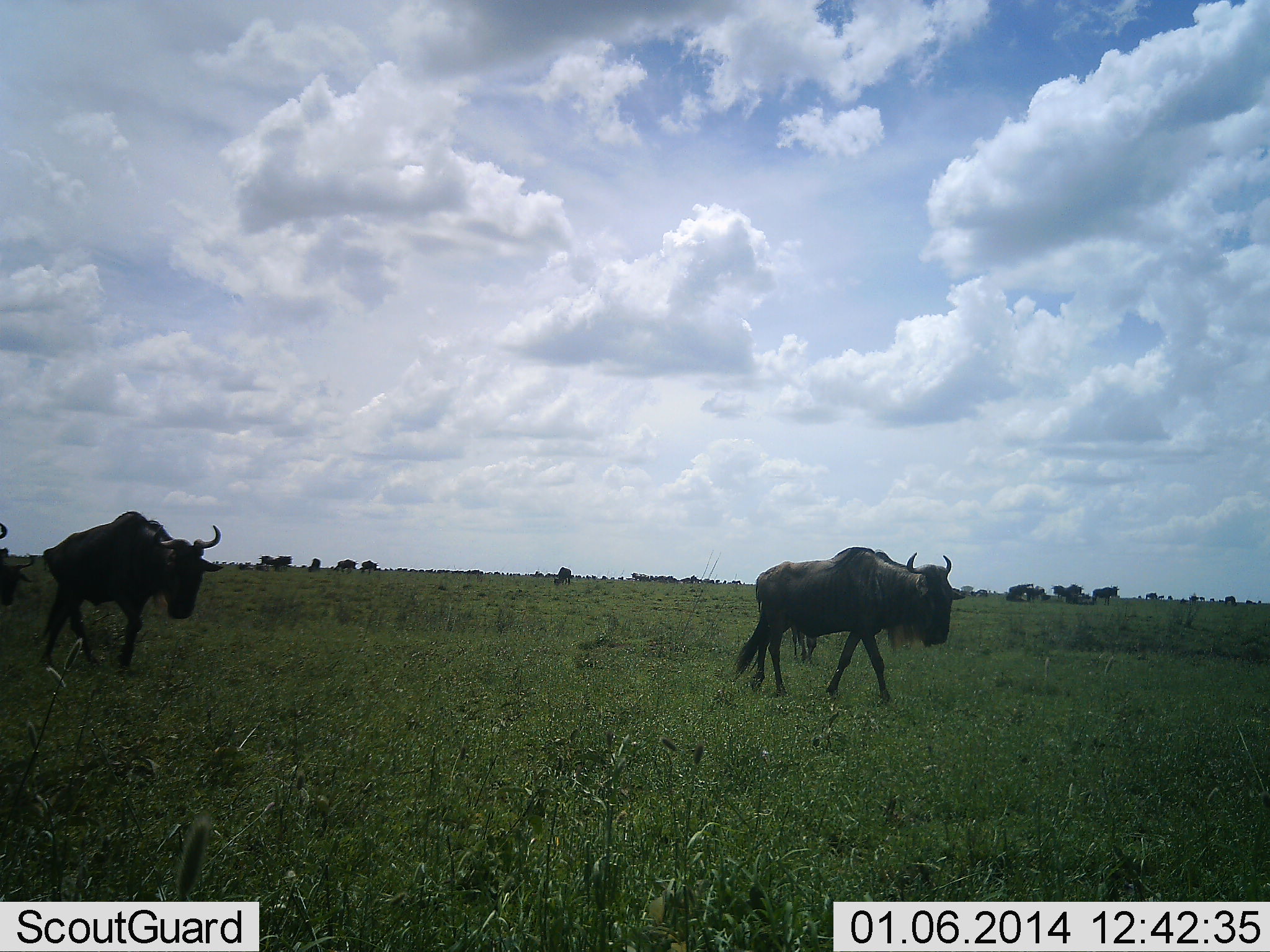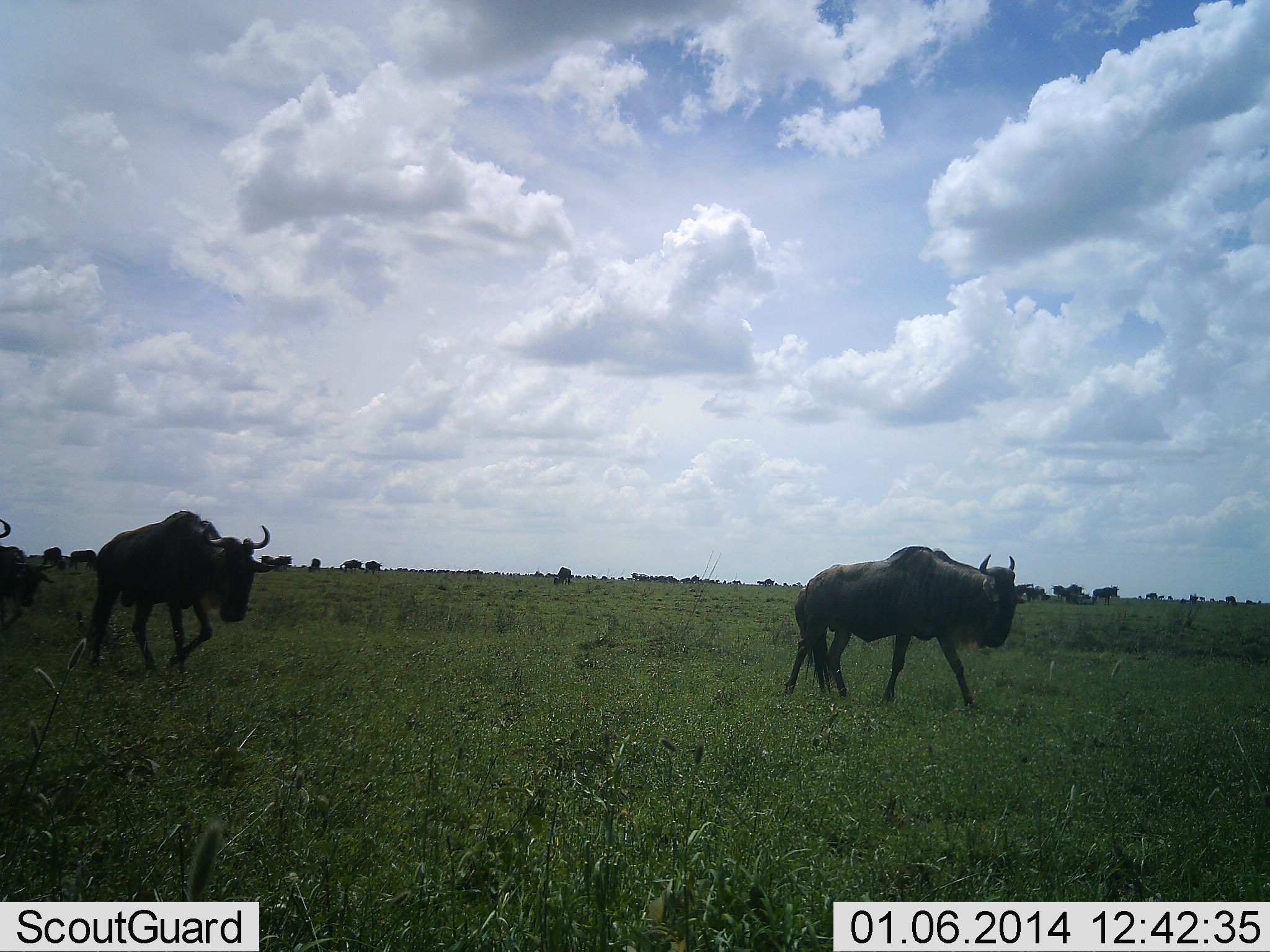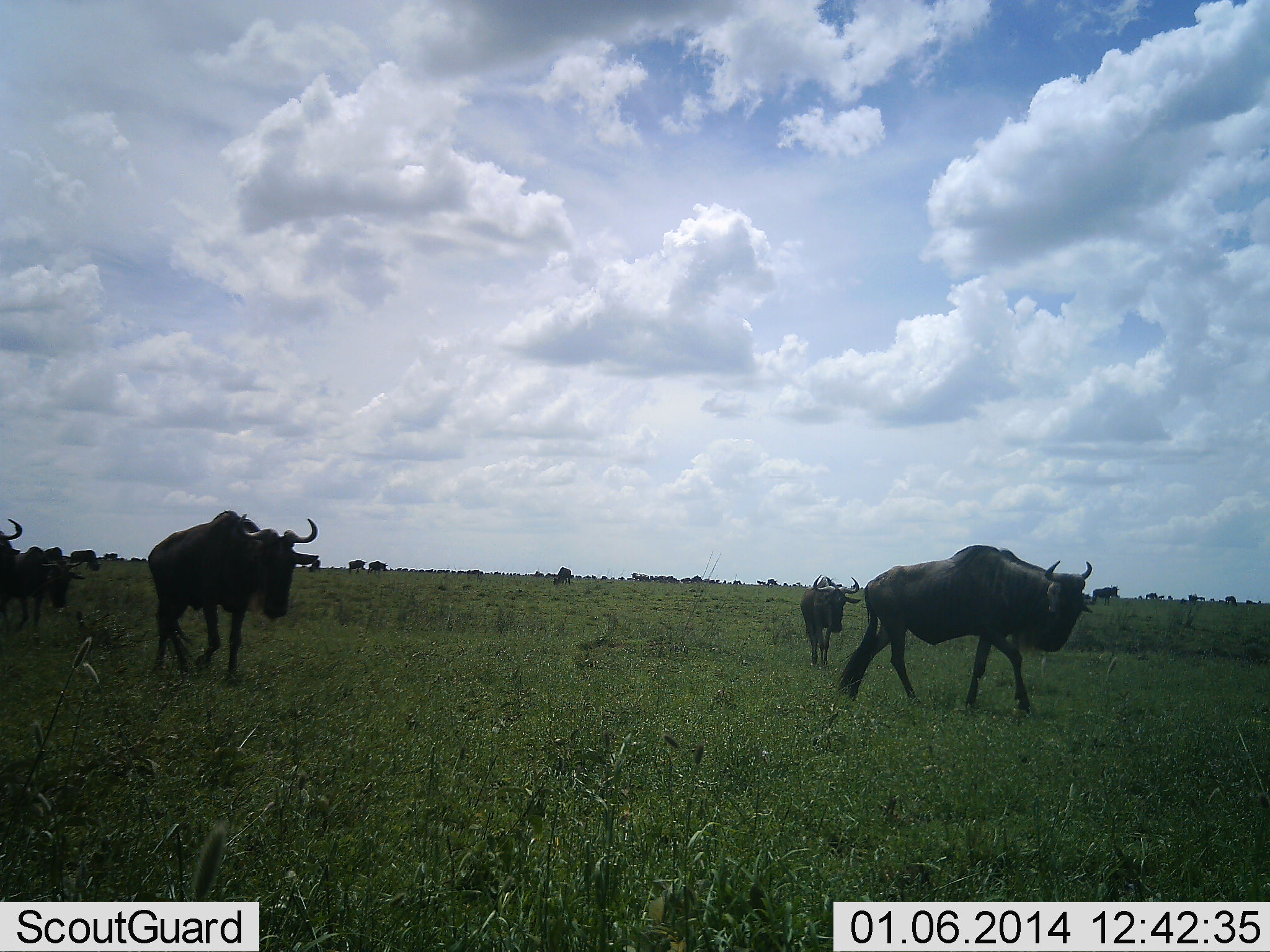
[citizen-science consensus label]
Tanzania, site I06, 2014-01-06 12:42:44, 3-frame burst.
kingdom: Animalia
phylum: Chordata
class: Mammalia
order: Artiodactyla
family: Bovidae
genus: Connochaetes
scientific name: Connochaetes taurinus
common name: blue wildebeest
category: wildebeest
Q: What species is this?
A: Wildebeest (blue wildebeest) (Connochaetes taurinus).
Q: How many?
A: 11-50.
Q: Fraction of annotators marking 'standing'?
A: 30%.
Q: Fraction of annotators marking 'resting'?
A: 10%.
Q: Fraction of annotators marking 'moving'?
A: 90%.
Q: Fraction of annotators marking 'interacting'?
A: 0%.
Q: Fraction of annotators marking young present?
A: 0%.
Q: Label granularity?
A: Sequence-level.